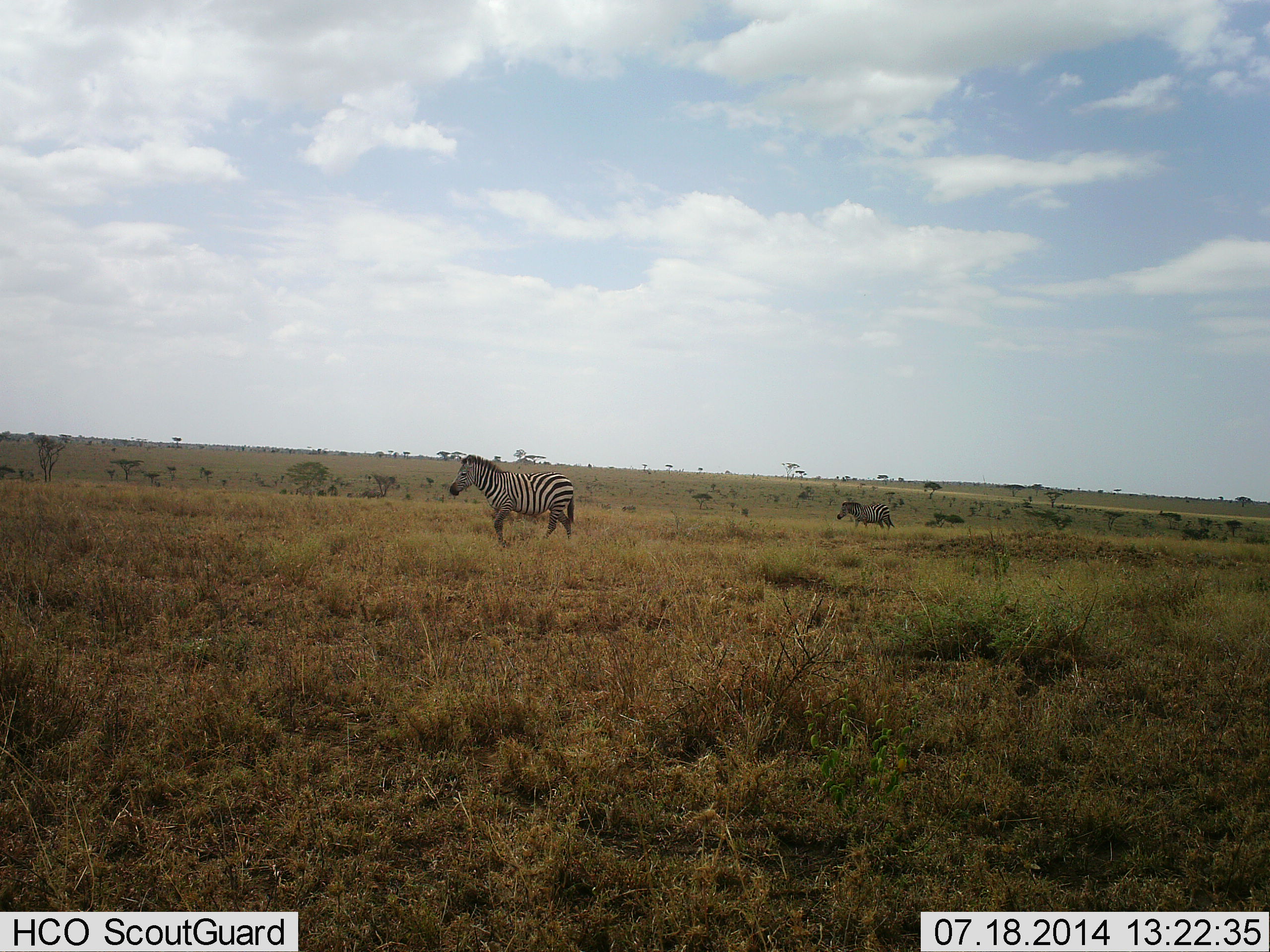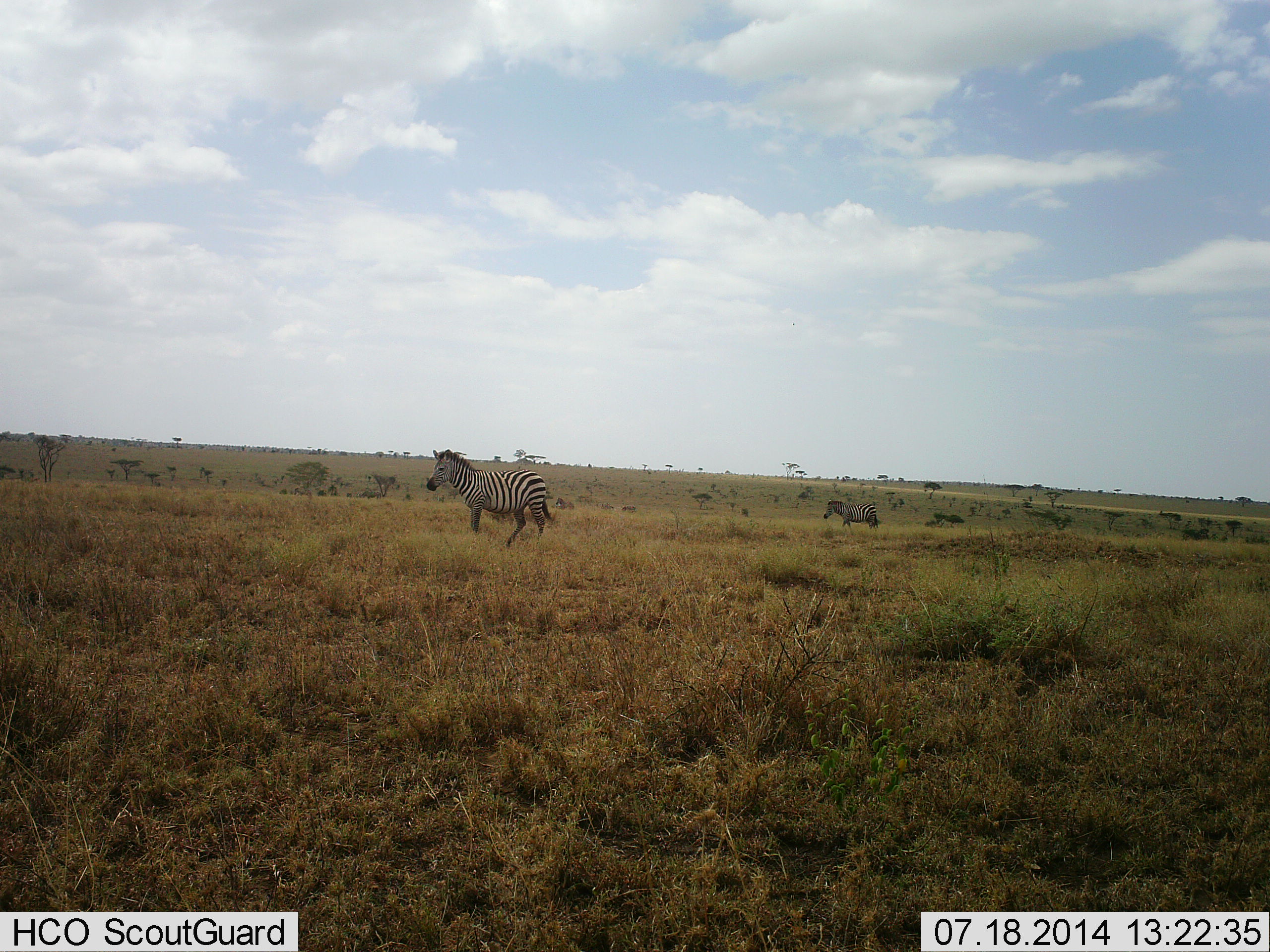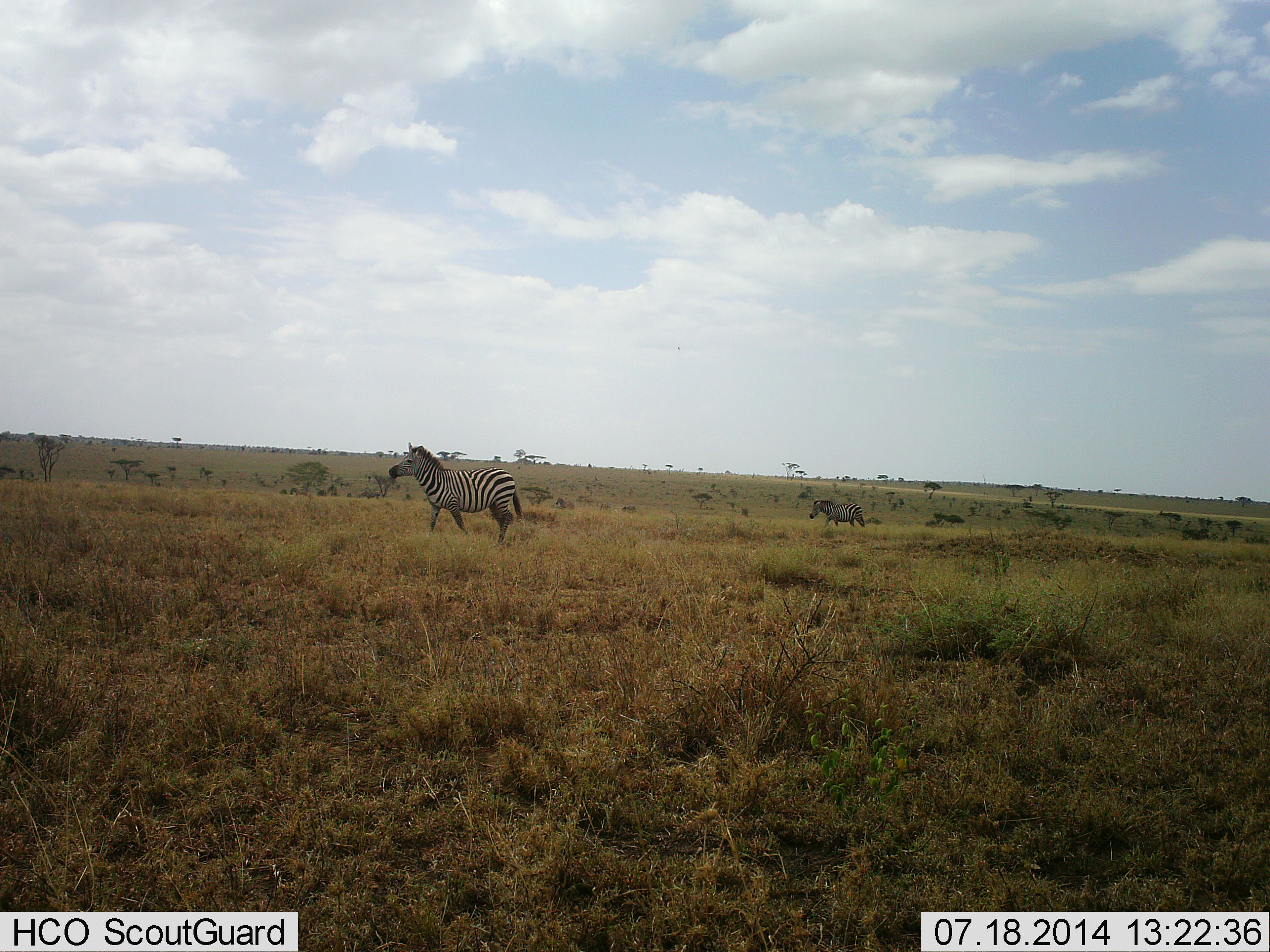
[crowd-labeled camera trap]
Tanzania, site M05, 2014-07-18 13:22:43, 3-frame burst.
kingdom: Animalia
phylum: Chordata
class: Mammalia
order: Perissodactyla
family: Equidae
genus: Equus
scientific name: Equus quagga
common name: plains zebra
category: zebra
Zebra (plains zebra) (Equus quagga), count 2. Behavior (volunteer vote fractions): standing 20%, resting 0%, moving 100%, interacting 0%. Young present (vote fraction): 0%. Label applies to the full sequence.